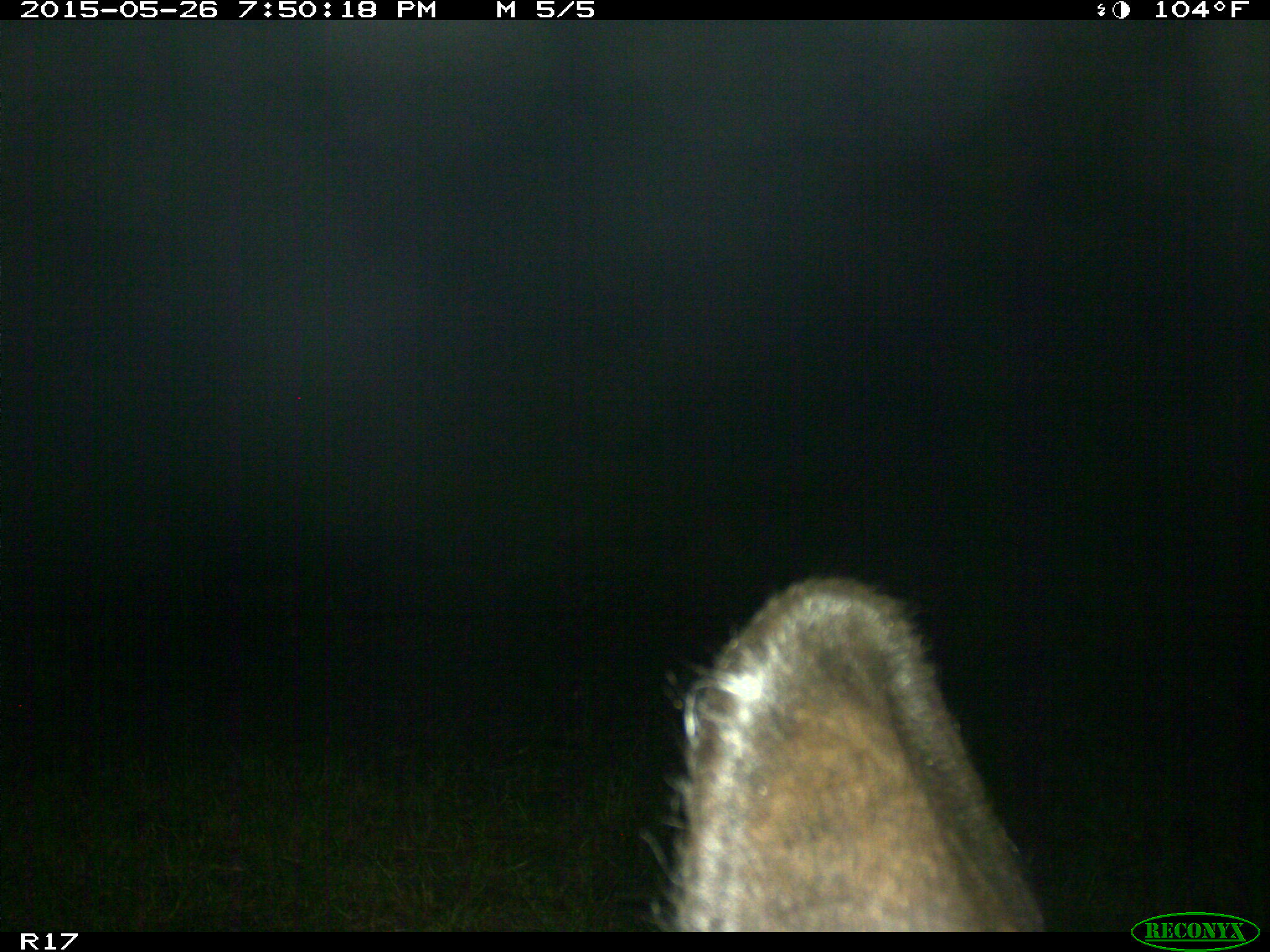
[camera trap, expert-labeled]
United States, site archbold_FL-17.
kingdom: Animalia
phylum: Chordata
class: Mammalia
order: Artiodactyla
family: Bovidae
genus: Bos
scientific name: Bos taurus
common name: domestic cow